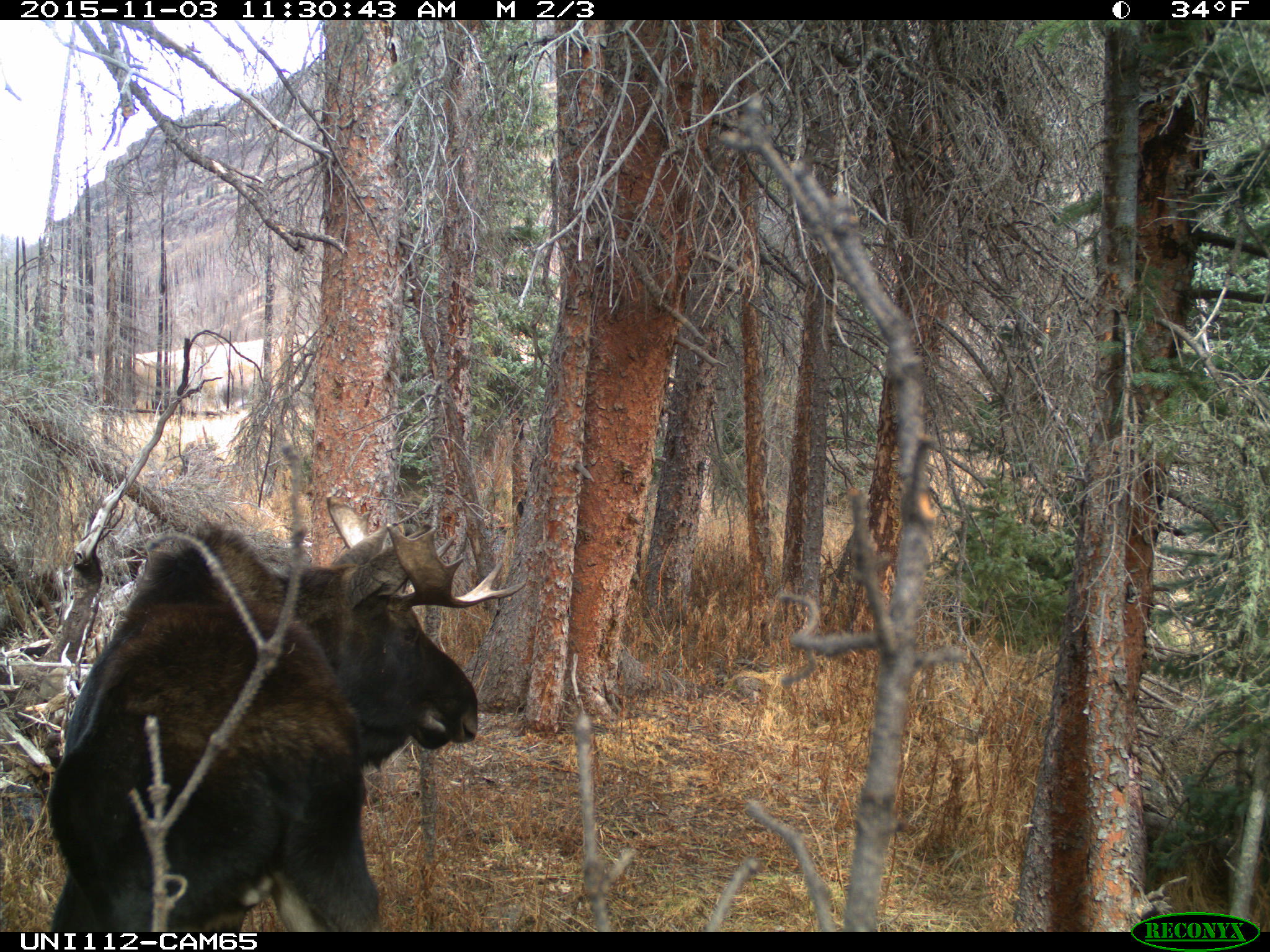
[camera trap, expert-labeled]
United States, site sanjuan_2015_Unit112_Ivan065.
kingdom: Animalia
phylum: Chordata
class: Mammalia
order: Artiodactyla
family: Cervidae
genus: Alces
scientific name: Alces alces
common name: moose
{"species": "Alces alces (moose)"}